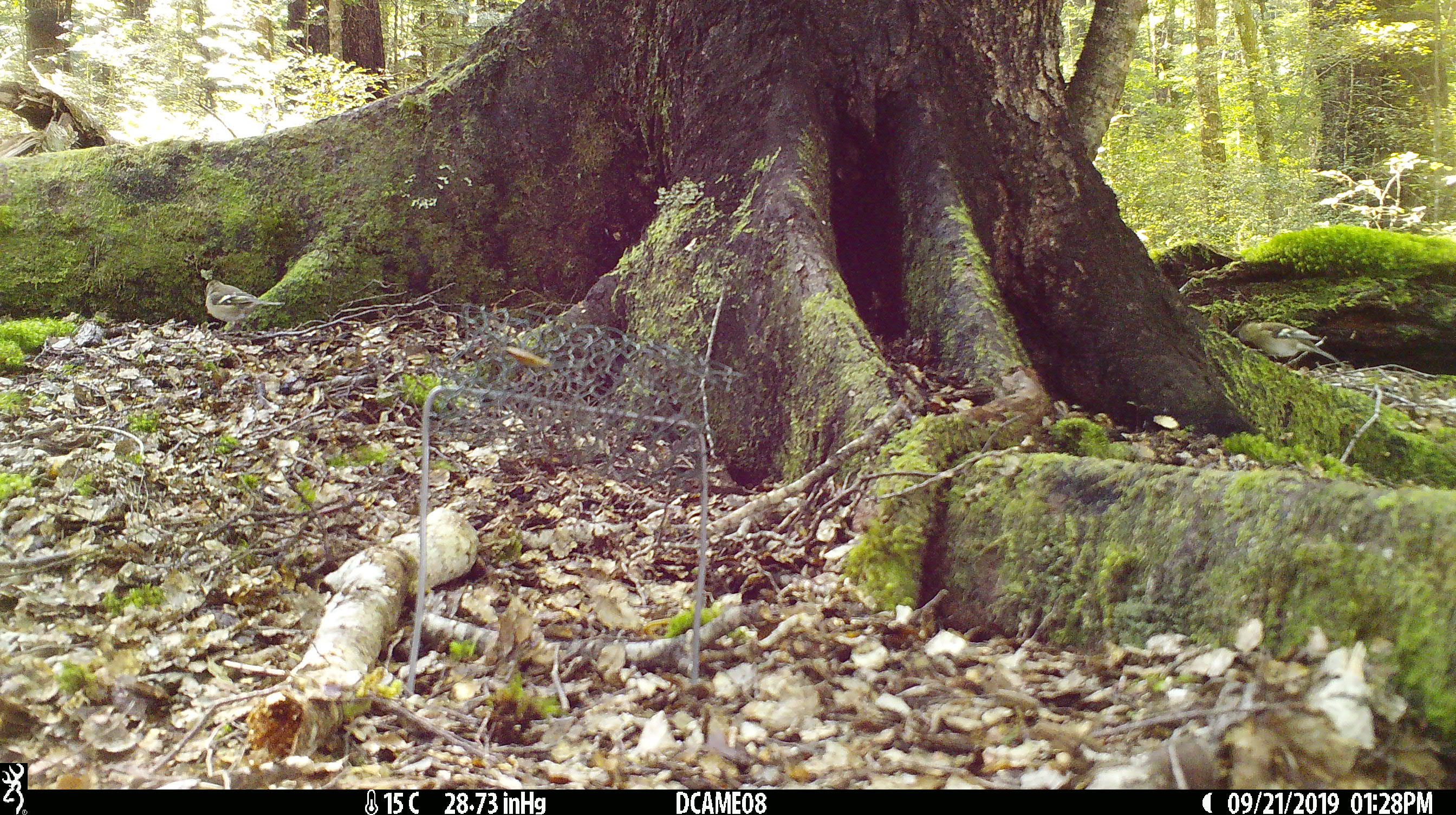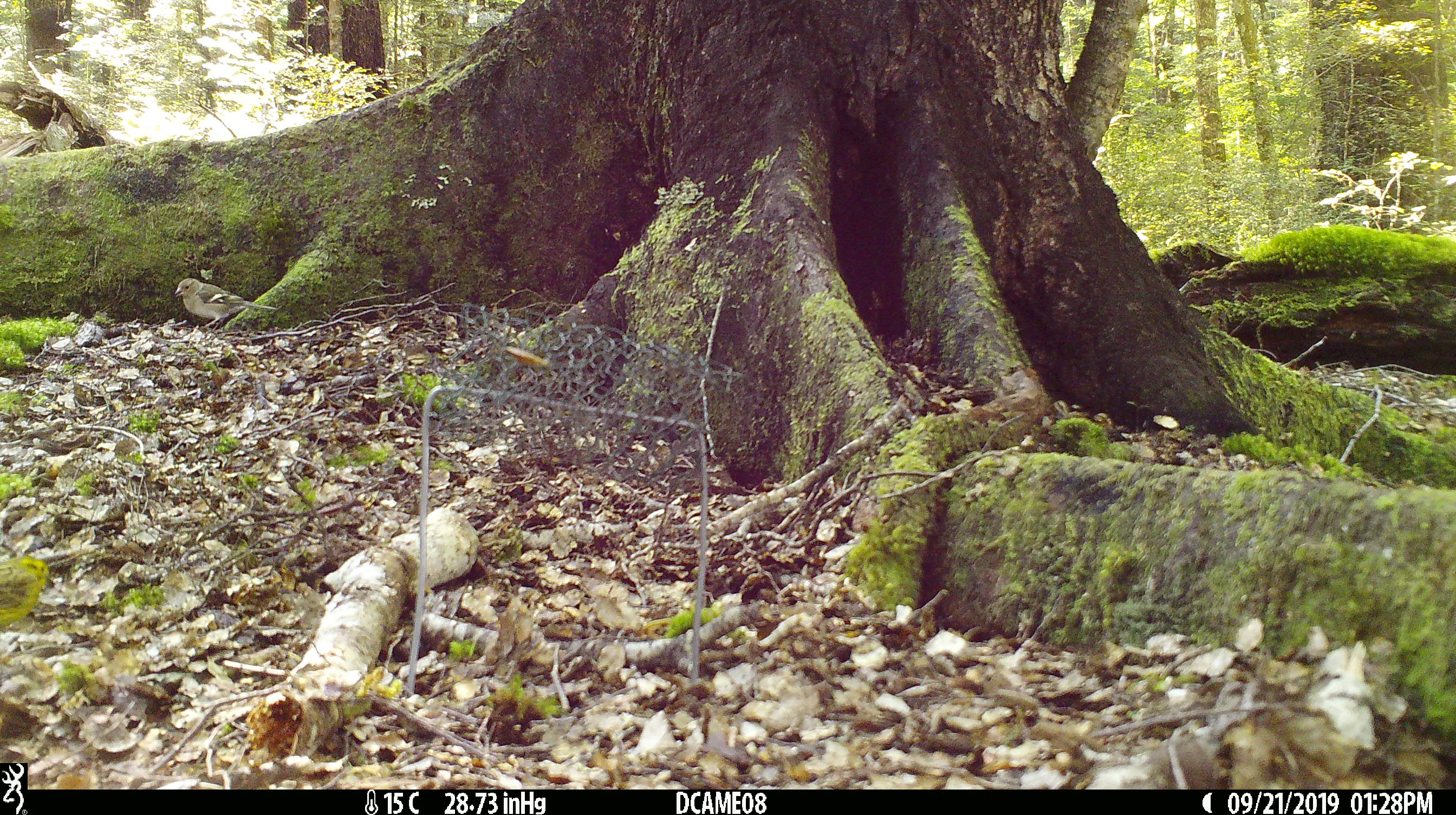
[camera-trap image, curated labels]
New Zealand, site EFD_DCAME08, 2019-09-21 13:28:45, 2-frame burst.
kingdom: Animalia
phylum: Chordata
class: Aves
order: Passeriformes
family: Fringillidae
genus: Fringilla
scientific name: Fringilla coelebs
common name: common chaffinch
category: chaffinch